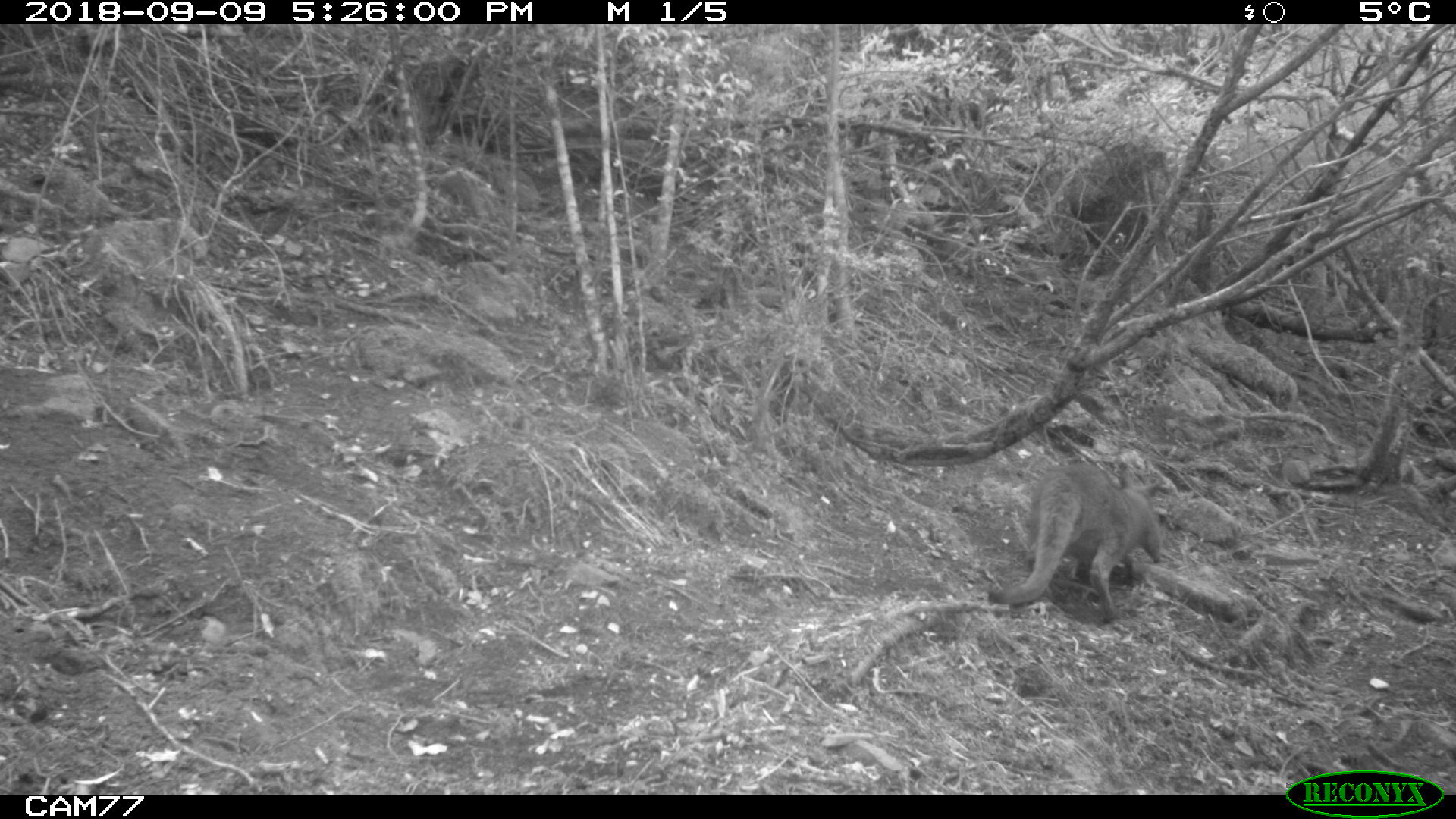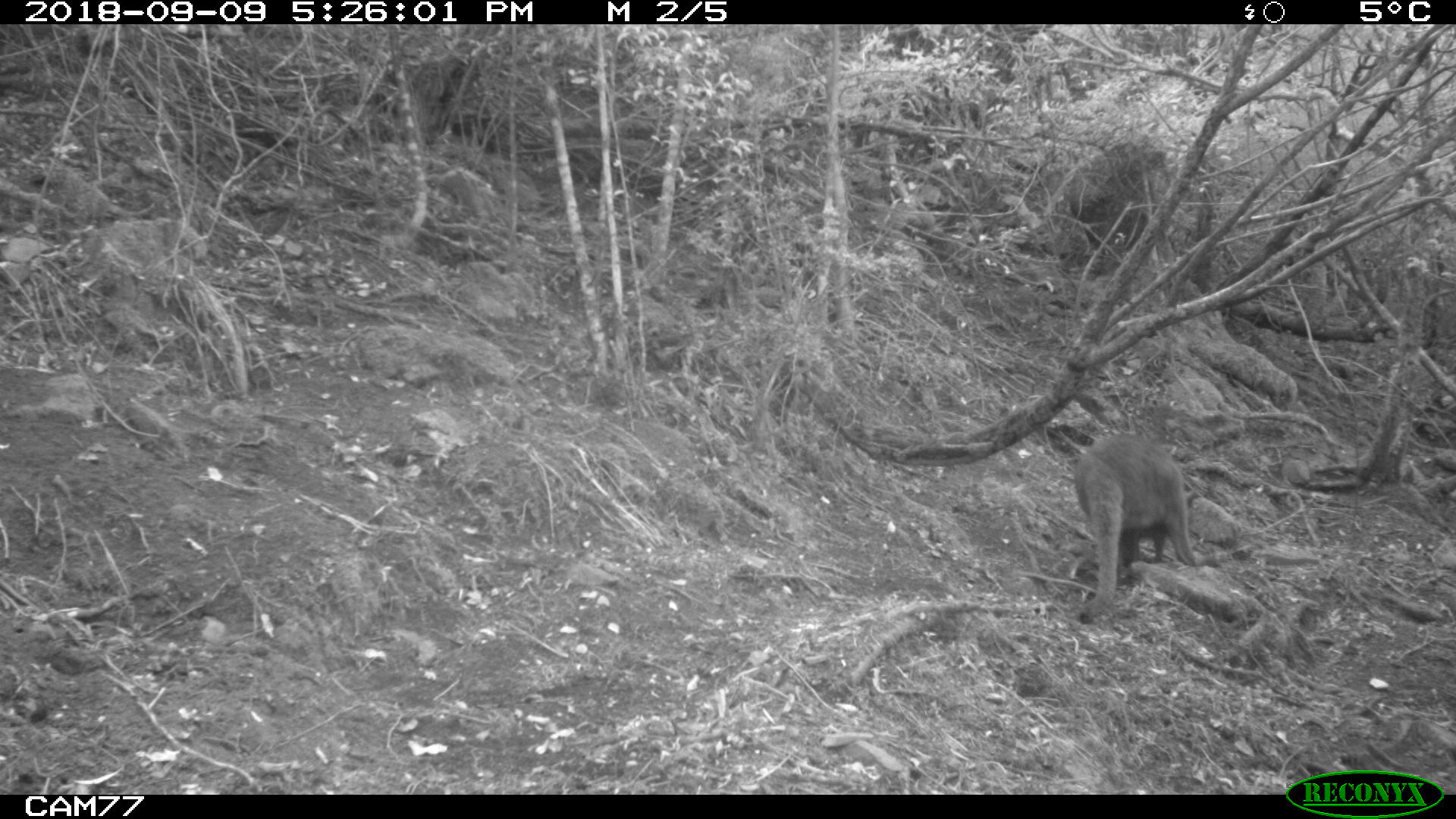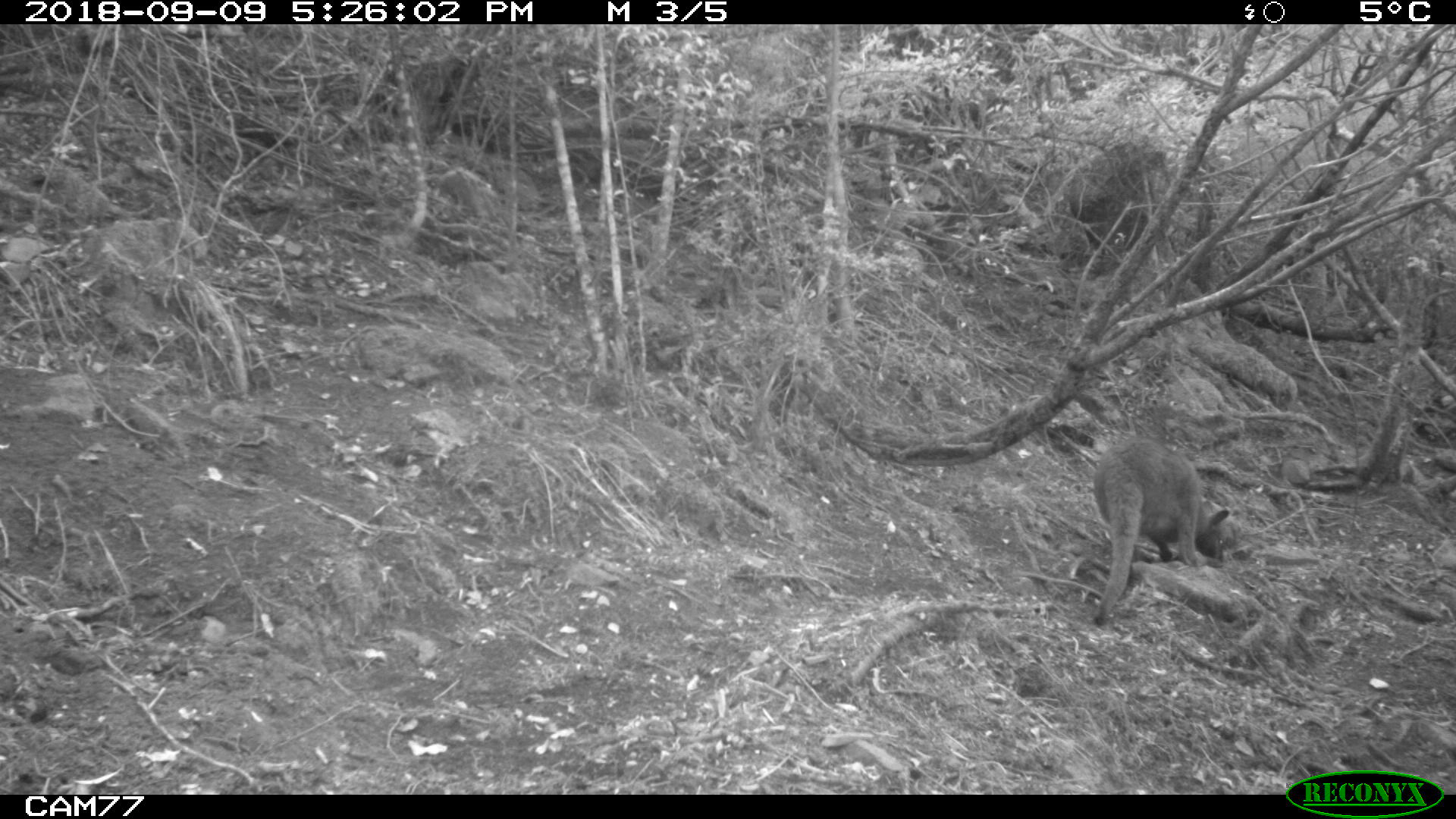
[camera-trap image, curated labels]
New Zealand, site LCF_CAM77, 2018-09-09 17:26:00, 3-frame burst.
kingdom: Animalia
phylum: Chordata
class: Mammalia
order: Diprotodontia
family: Macropodidae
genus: Notamacropus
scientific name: Notamacropus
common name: wallaby